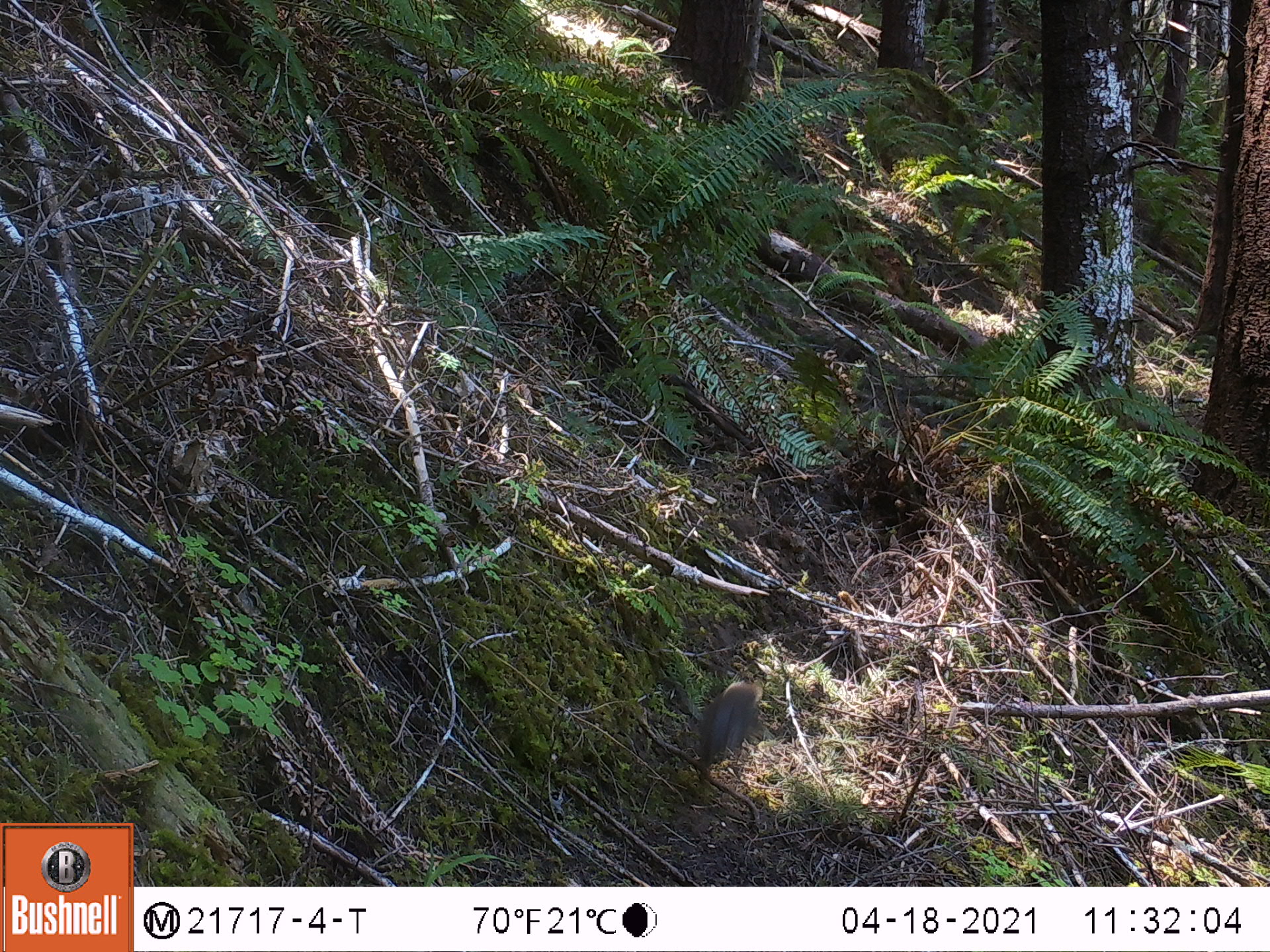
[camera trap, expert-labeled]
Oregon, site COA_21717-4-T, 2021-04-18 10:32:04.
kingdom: Animalia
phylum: Chordata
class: Mammalia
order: Rodentia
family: Sciuridae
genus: Tamiasciurus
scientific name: Tamiasciurus douglasii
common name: douglas squirrel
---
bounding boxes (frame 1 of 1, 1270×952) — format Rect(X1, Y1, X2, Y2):
douglas squirrel: Rect(690, 679, 769, 768)